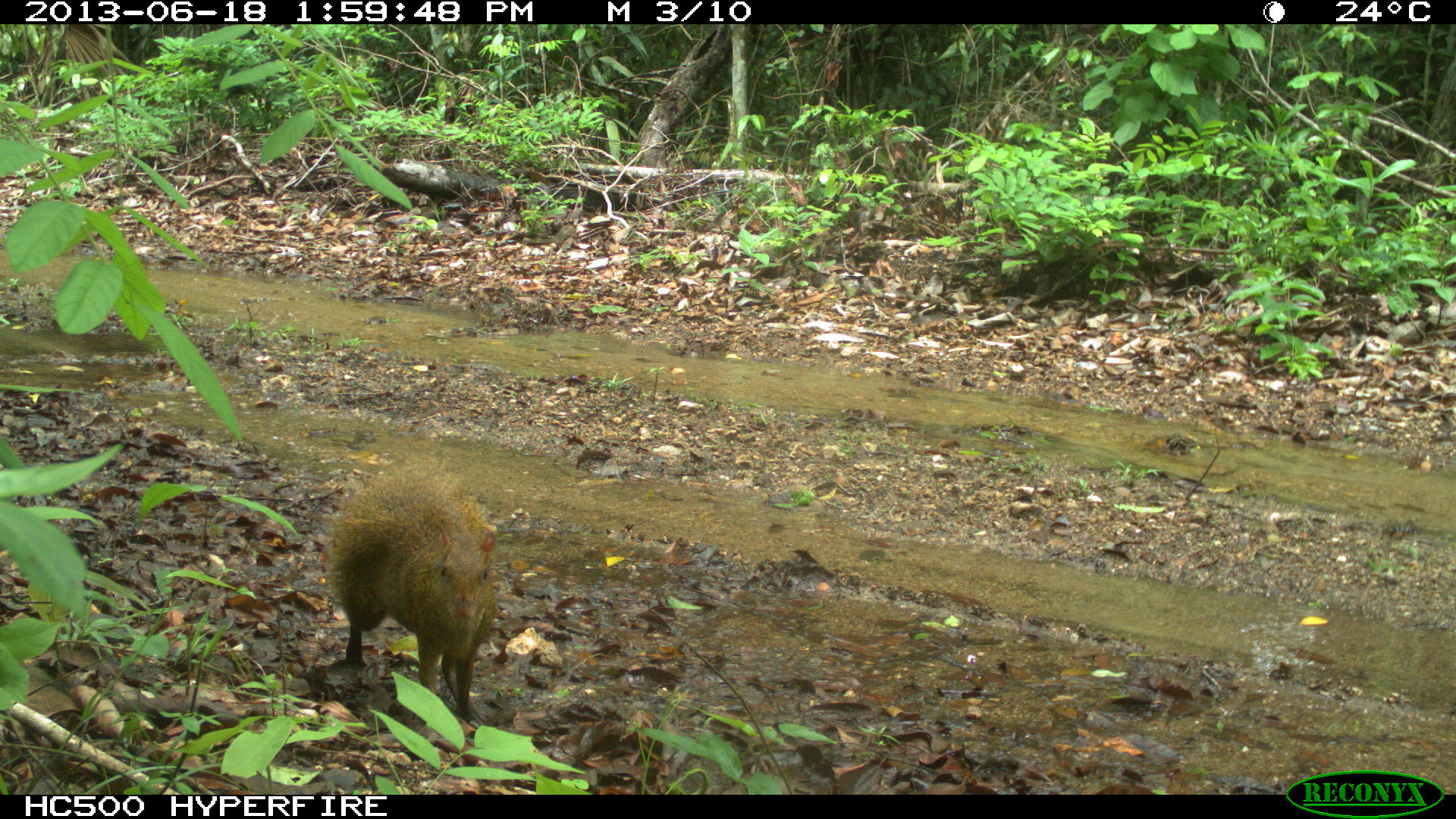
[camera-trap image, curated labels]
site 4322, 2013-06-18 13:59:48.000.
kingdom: Animalia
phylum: Chordata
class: Mammalia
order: Rodentia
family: Dasyproctidae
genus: Dasyprocta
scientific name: Dasyprocta punctata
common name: central american agouti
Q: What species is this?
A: Dasyprocta punctata (central american agouti).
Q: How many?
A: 1.